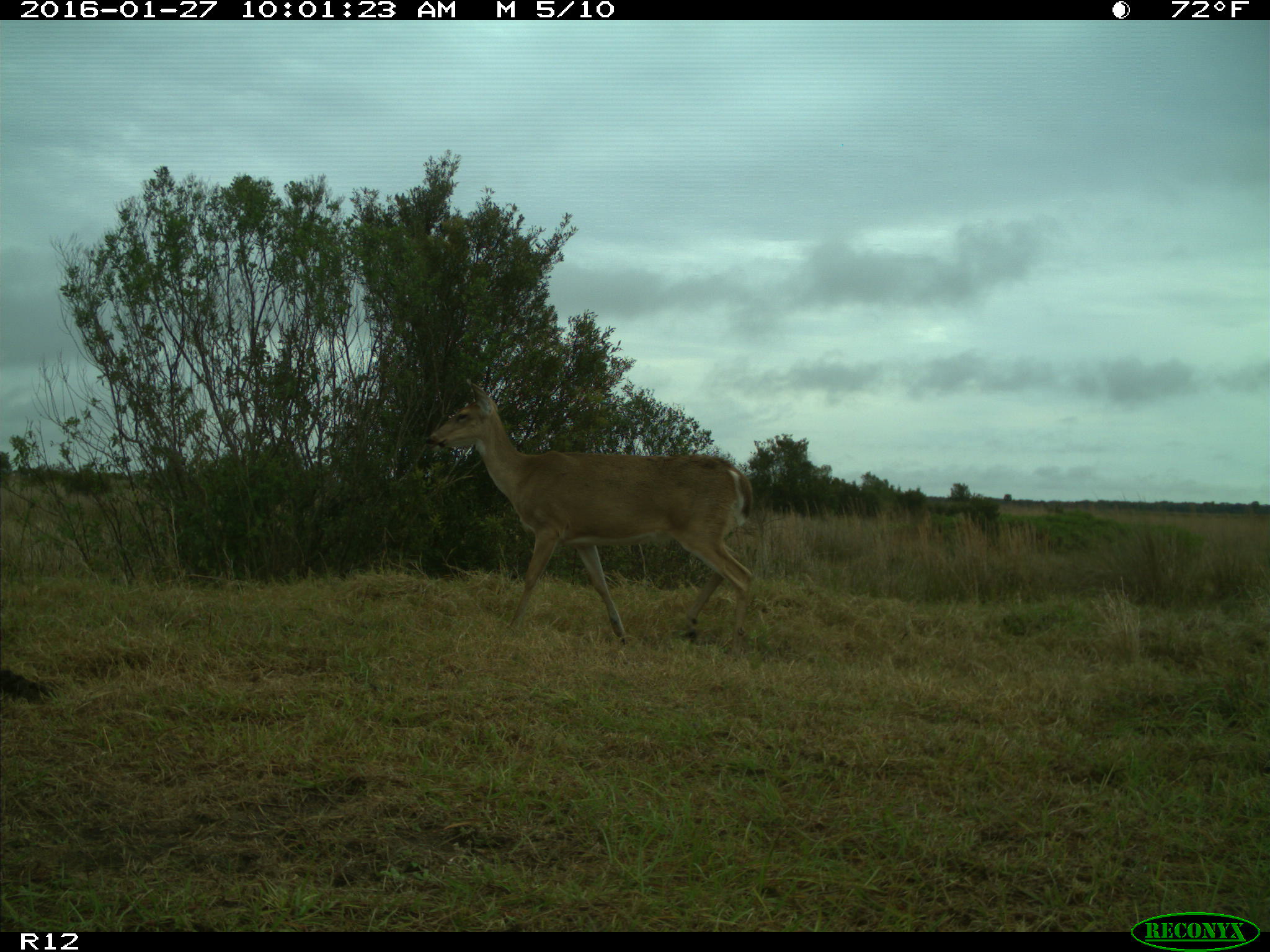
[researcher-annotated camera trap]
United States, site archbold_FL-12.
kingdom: Animalia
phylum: Chordata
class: Mammalia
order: Artiodactyla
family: Cervidae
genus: Odocoileus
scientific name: Odocoileus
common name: deer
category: unidentified deer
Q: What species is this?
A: Unidentified deer (deer) (Odocoileus).